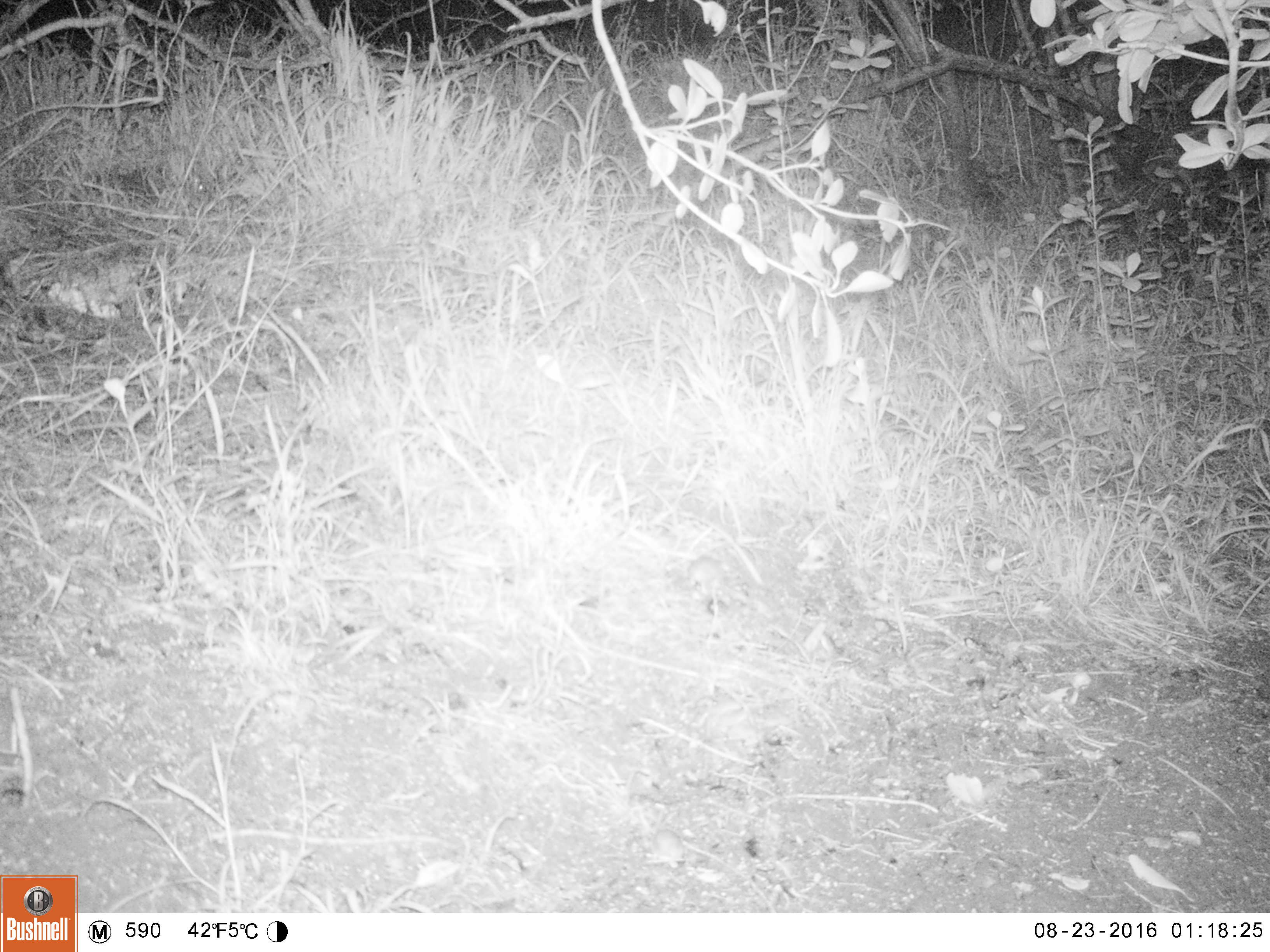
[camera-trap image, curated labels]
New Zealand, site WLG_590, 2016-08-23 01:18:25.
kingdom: Animalia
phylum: Chordata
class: Mammalia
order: Rodentia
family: Muridae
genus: Mus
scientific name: Mus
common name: mouse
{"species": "mouse (Mus)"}